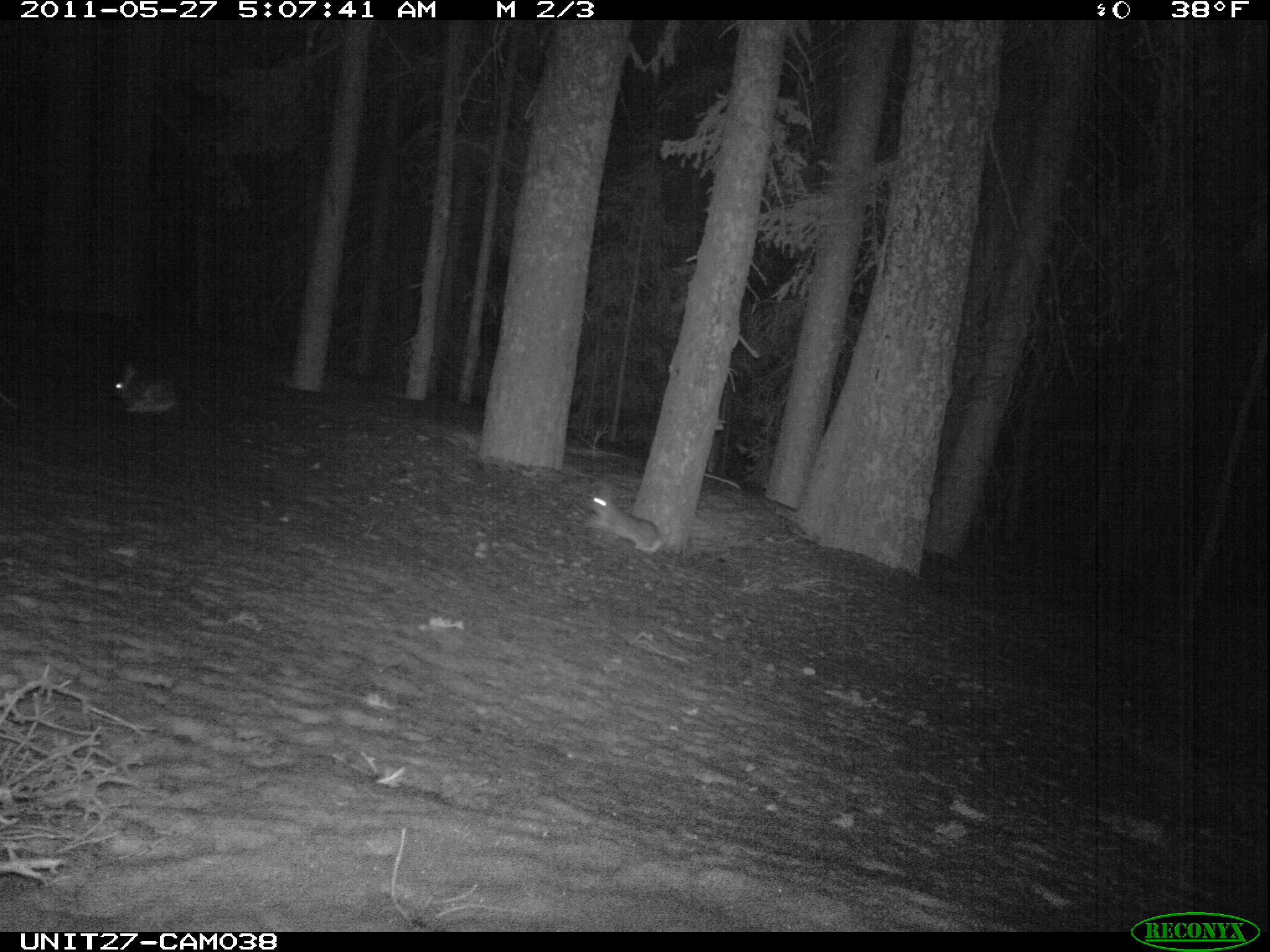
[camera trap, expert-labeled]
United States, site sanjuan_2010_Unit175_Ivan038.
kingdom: Animalia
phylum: Chordata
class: Mammalia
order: Lagomorpha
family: Leporidae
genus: Lepus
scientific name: Lepus americanus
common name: snowshoe hare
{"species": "Lepus americanus (snowshoe hare)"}